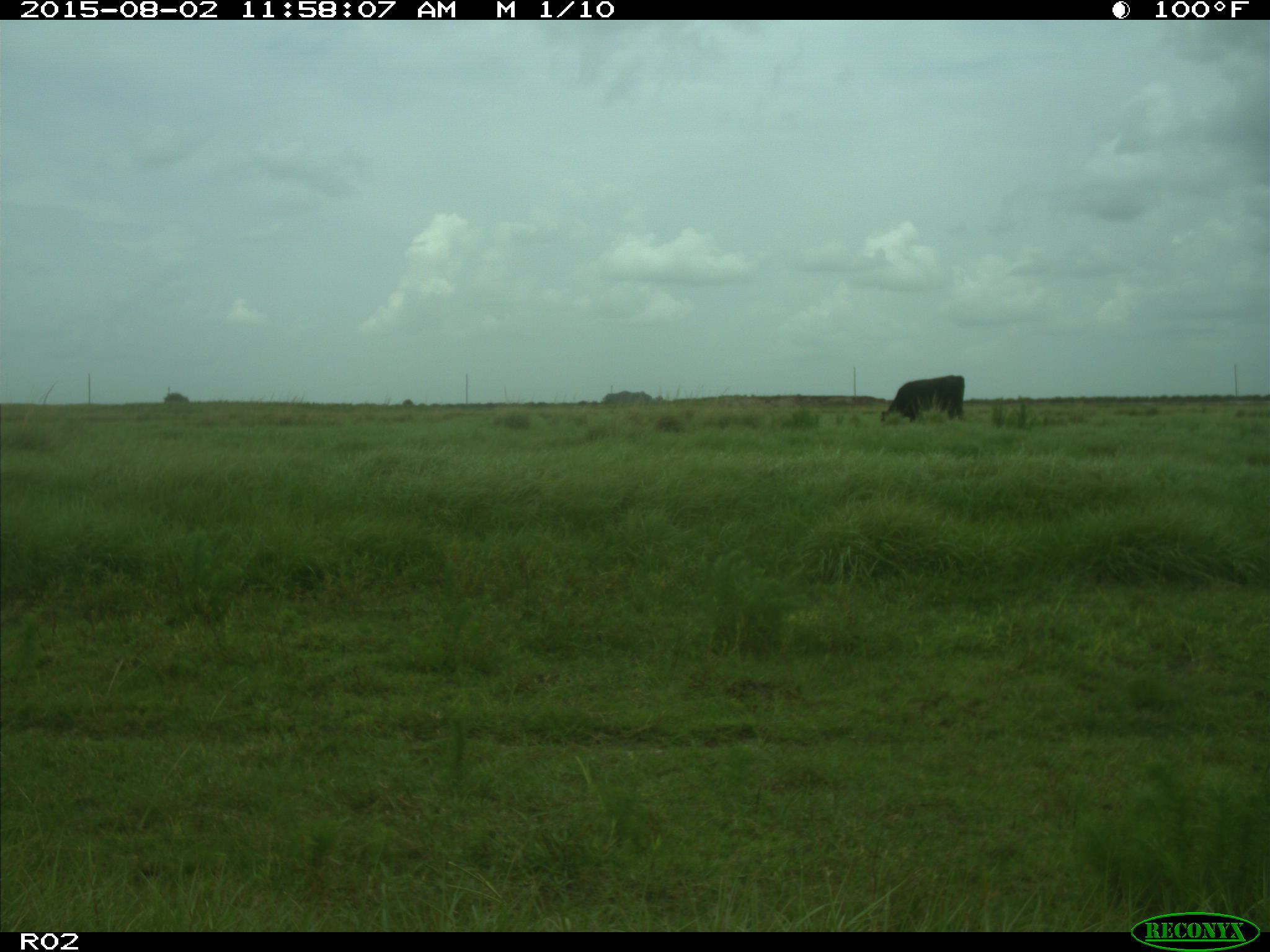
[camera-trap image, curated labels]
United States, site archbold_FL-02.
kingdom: Animalia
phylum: Chordata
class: Mammalia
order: Artiodactyla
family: Bovidae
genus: Bos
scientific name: Bos taurus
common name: domestic cow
Bos taurus (domestic cow).